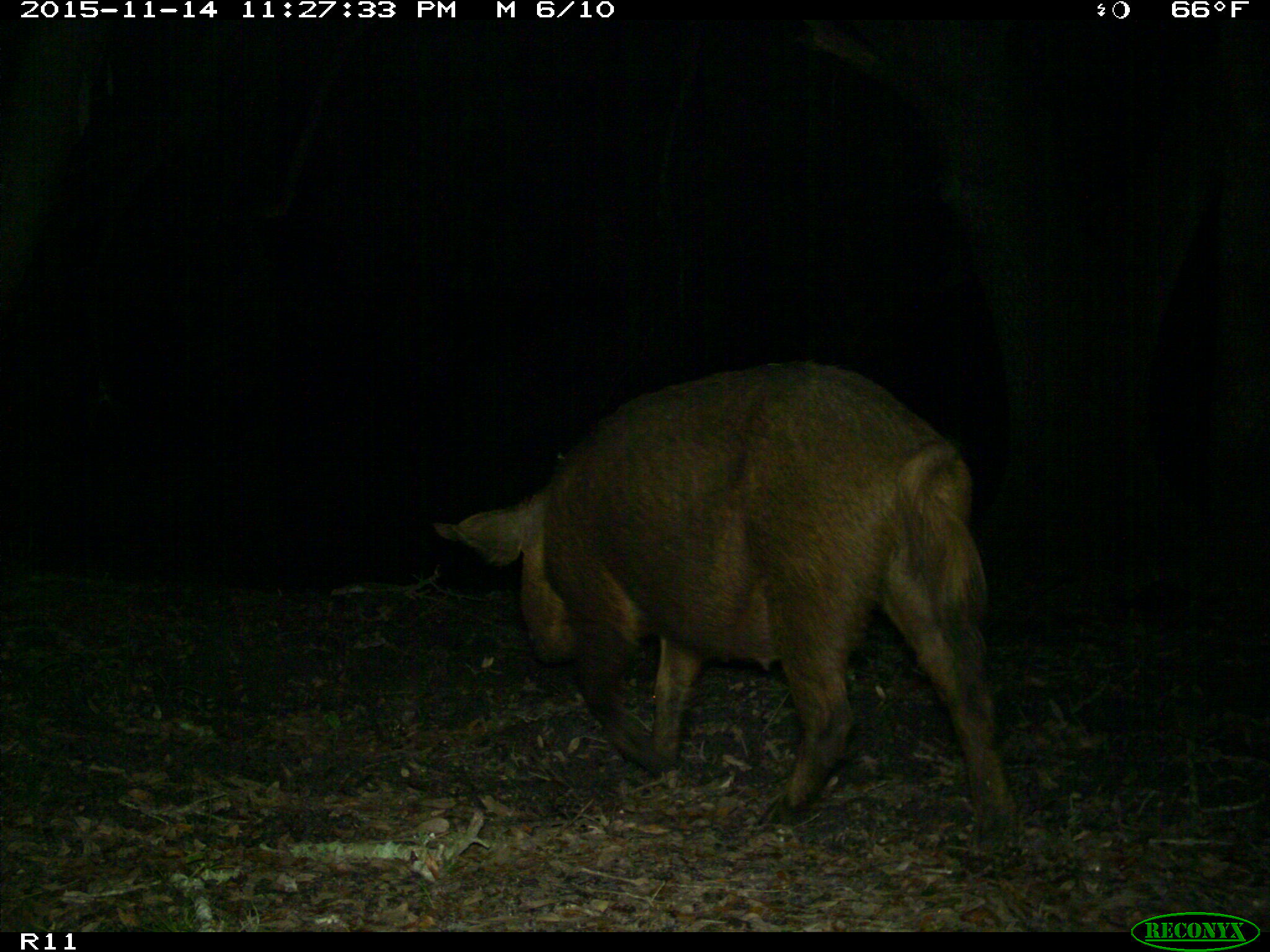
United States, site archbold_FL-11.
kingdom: Animalia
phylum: Chordata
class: Mammalia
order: Artiodactyla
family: Suidae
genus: Sus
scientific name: Sus scrofa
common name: wild boar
Sus scrofa (wild boar).